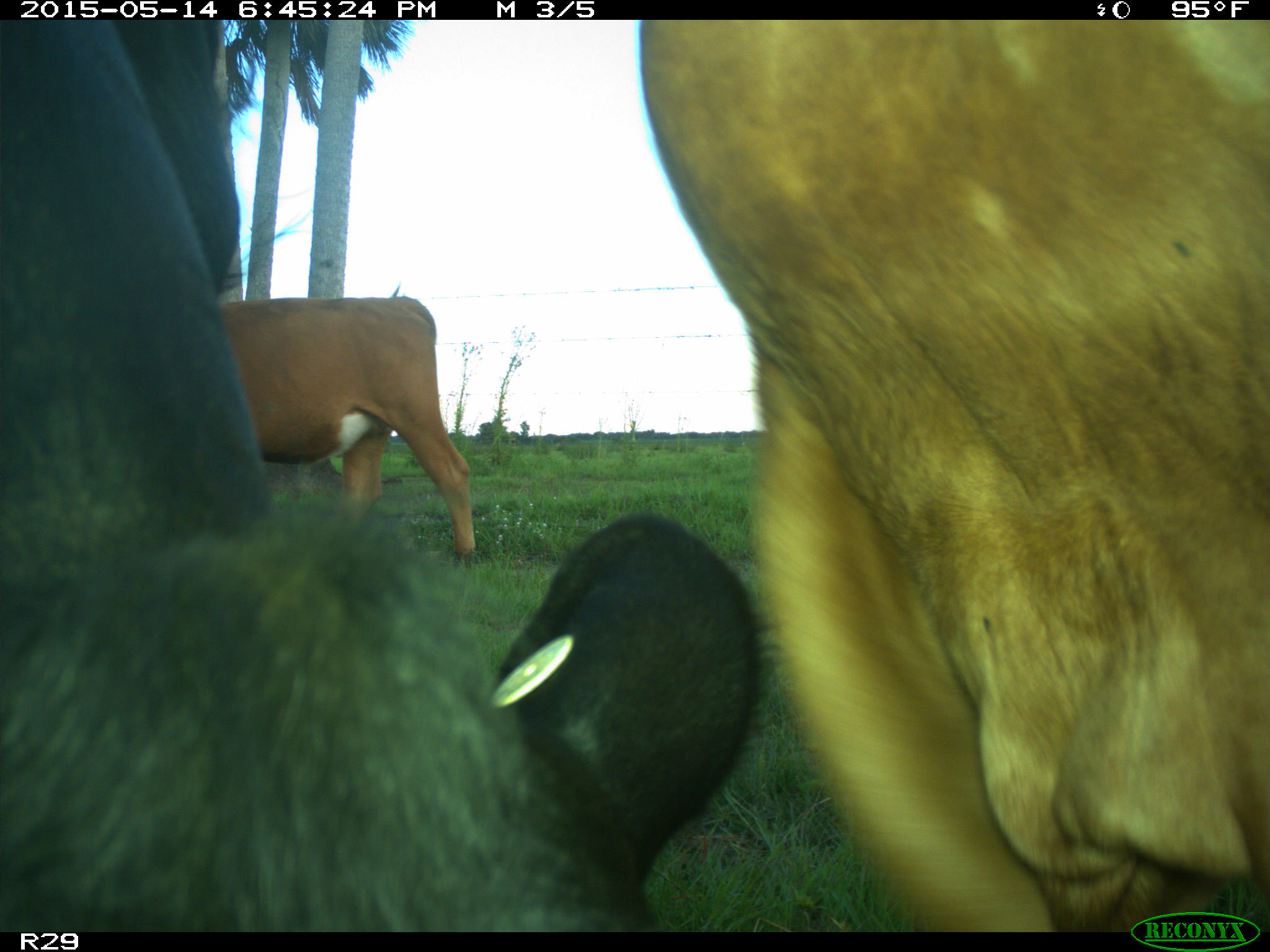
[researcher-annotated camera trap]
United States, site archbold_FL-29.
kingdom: Animalia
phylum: Chordata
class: Mammalia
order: Artiodactyla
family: Bovidae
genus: Bos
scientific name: Bos taurus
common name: domestic cow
Bos taurus (domestic cow).